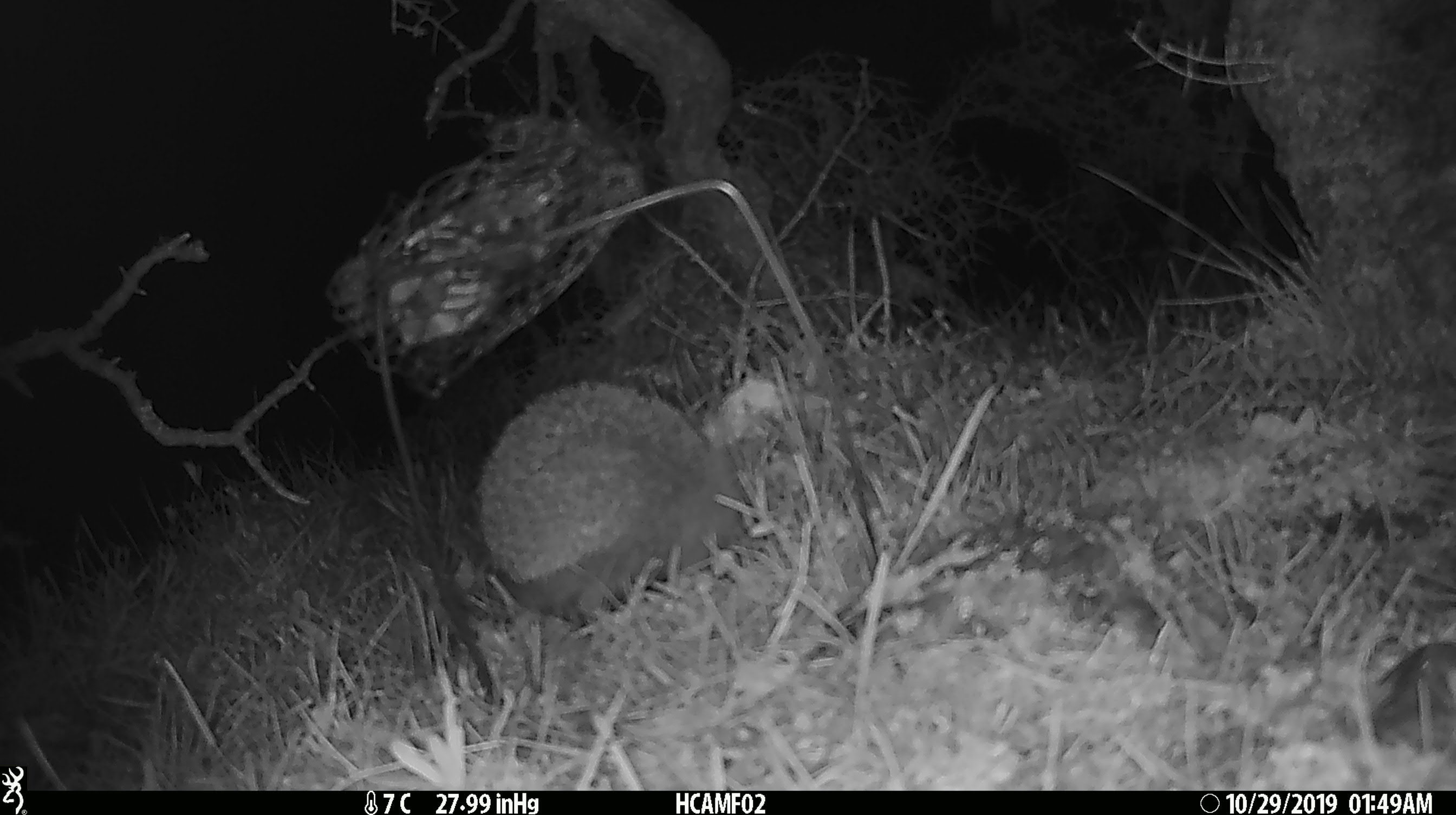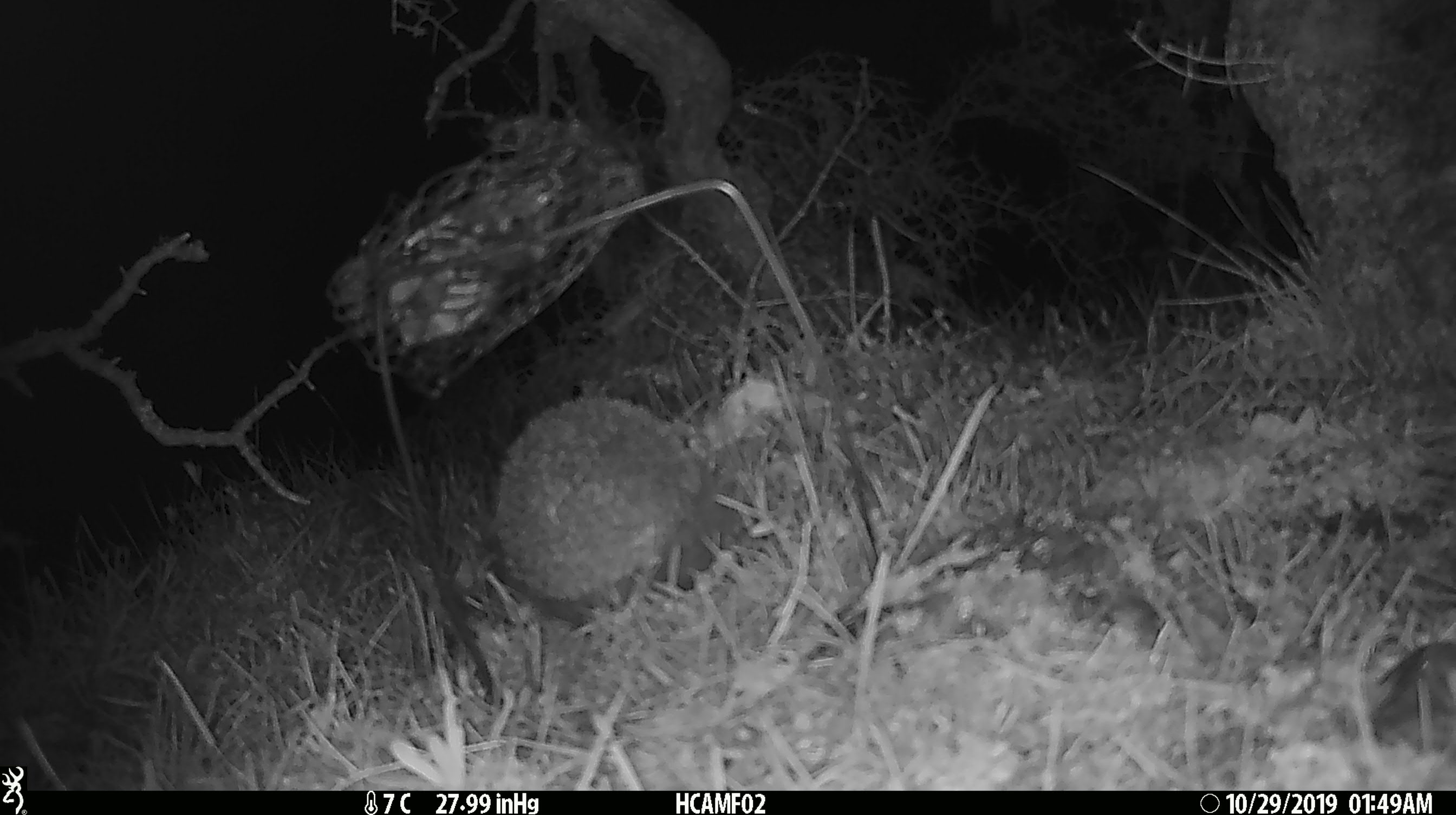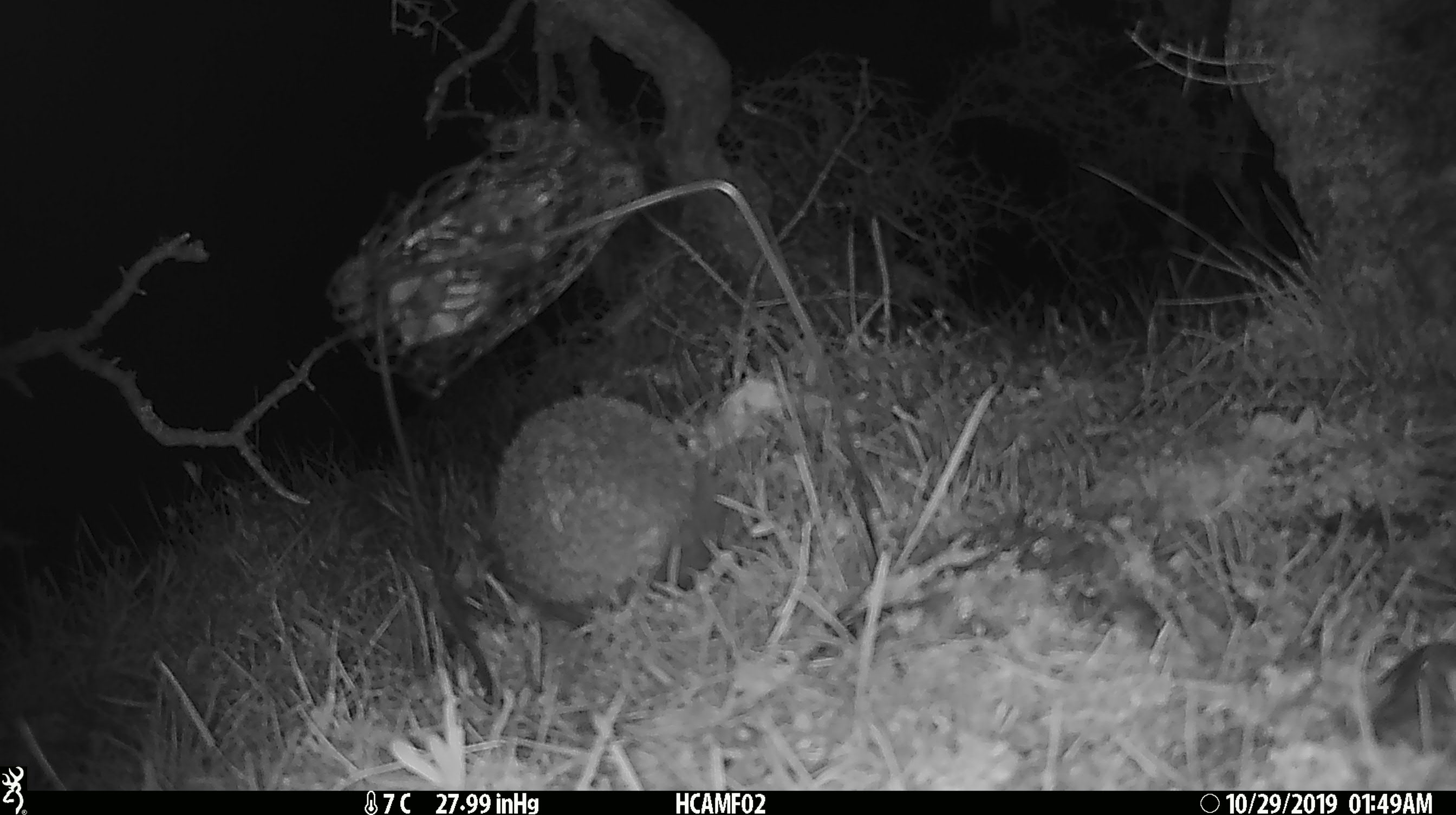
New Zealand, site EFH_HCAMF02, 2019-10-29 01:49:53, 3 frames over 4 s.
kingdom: Animalia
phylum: Chordata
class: Mammalia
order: Eulipotyphla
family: Erinaceidae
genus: Erinaceus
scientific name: Erinaceus europaeus europaeus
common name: european hedgehog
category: hedgehog